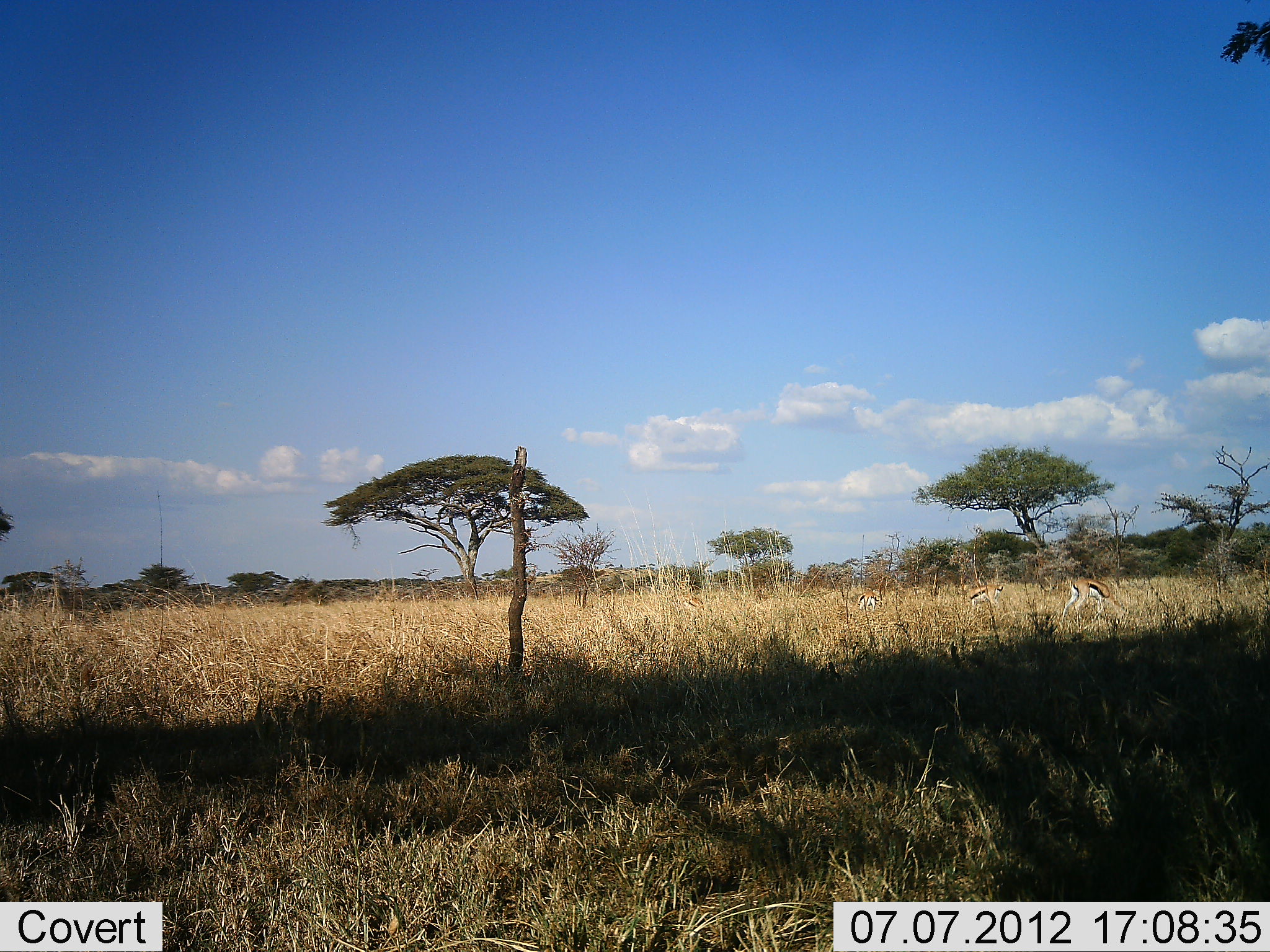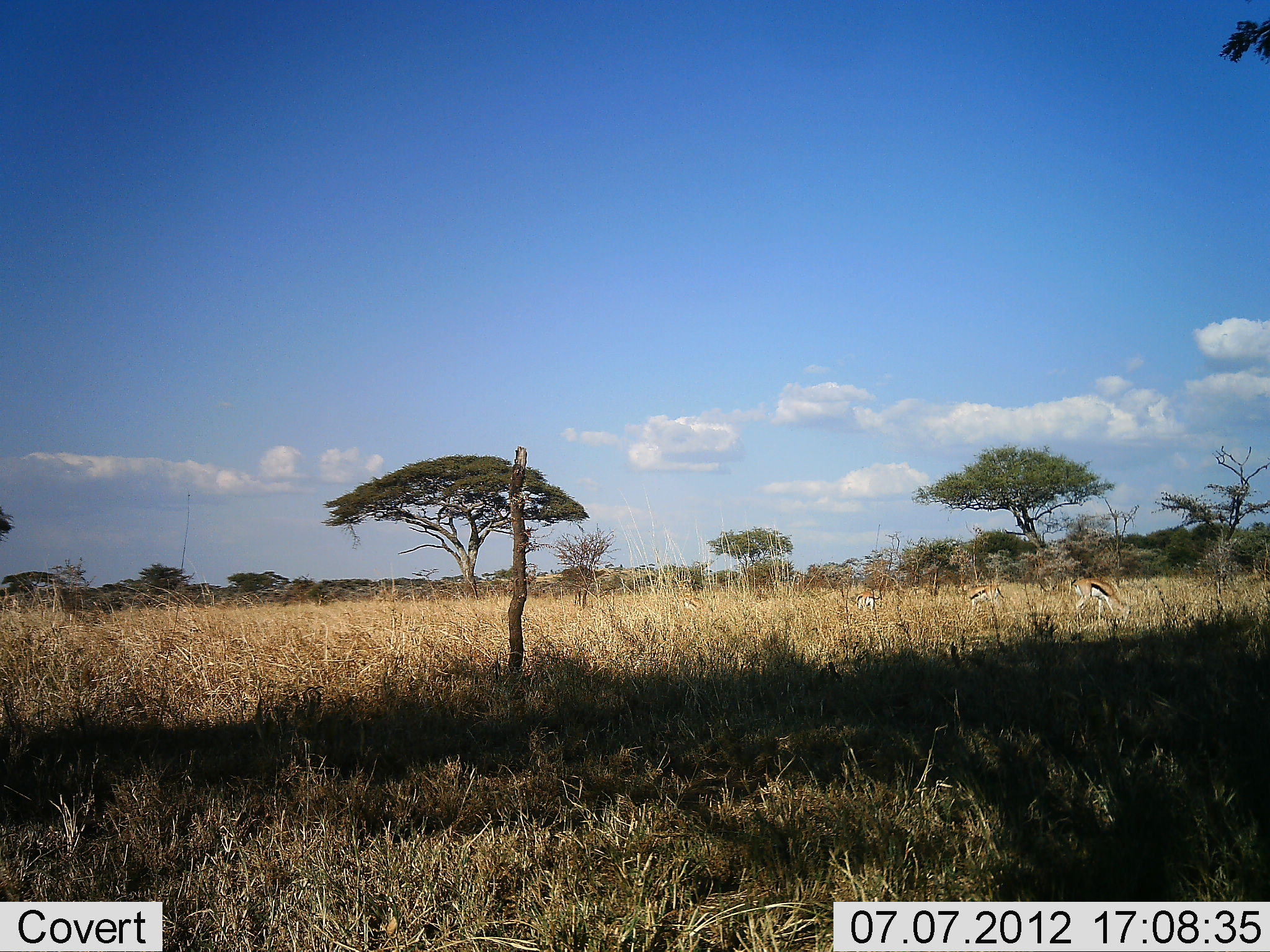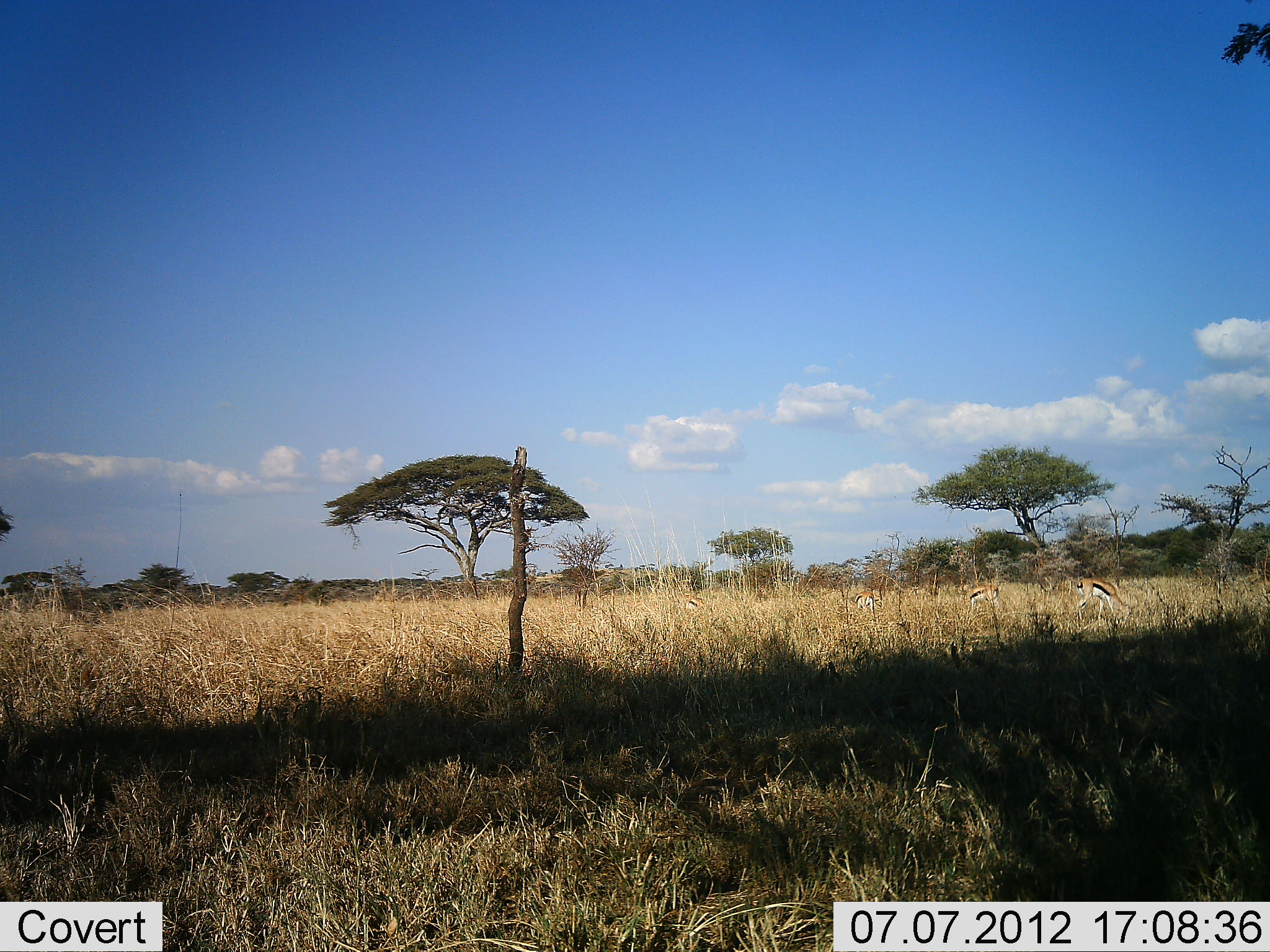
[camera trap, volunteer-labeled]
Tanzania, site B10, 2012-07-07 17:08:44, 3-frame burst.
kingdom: Animalia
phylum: Chordata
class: Mammalia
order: Artiodactyla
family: Bovidae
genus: Eudorcas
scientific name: Eudorcas thomsonii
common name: thomson's gazelle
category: gazellethomsons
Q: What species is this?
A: Gazellethomsons (thomson's gazelle) (Eudorcas thomsonii).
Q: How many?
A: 4.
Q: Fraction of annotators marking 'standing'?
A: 30%.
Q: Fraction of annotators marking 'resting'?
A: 0%.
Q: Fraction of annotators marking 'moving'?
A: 10%.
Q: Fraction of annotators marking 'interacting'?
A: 0%.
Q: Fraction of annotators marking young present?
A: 0%.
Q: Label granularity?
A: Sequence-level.